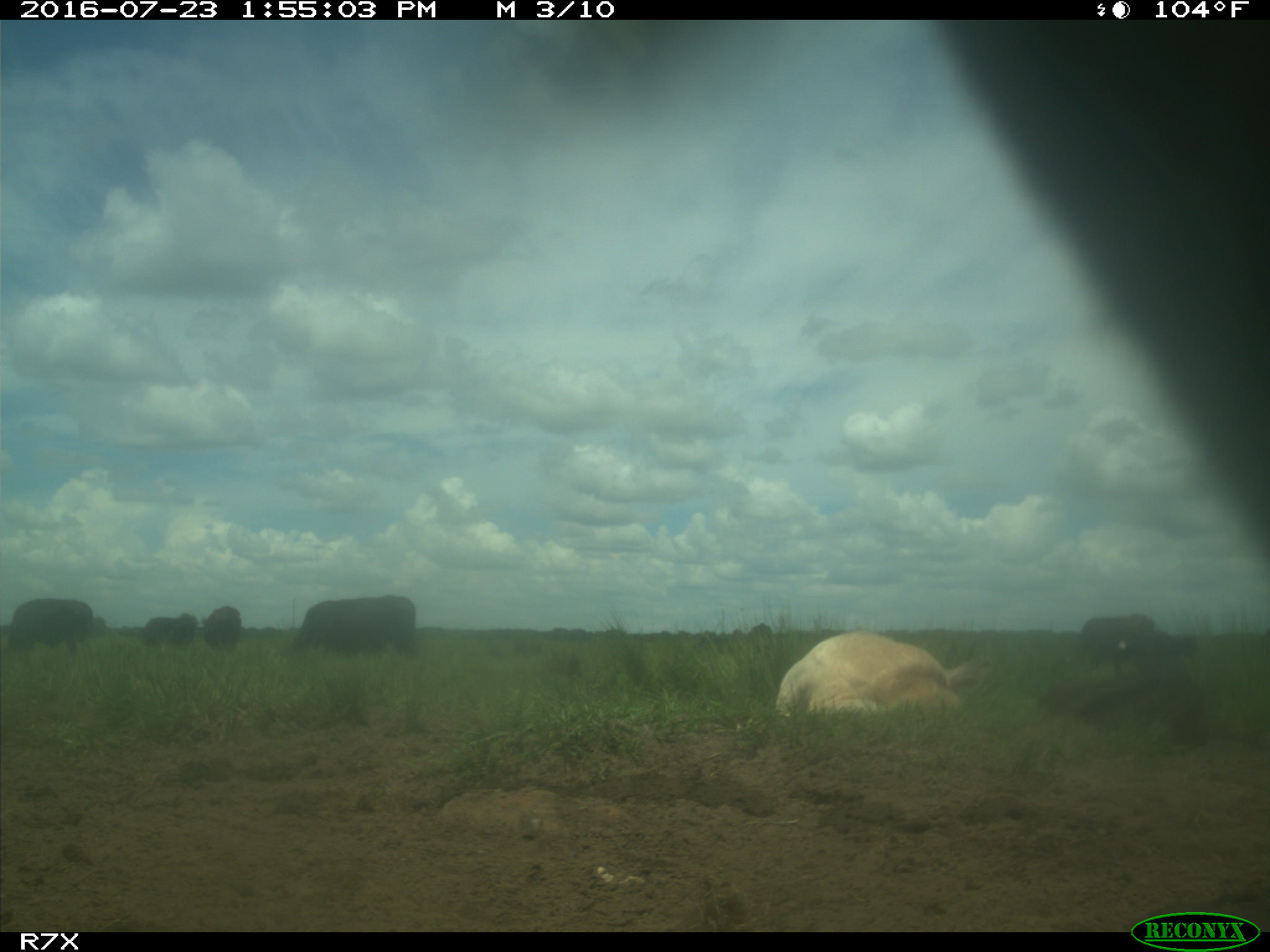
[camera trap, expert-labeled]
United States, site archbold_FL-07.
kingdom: Animalia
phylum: Chordata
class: Mammalia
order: Artiodactyla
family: Bovidae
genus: Bos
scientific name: Bos taurus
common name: domestic cow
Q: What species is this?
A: Bos taurus (domestic cow).